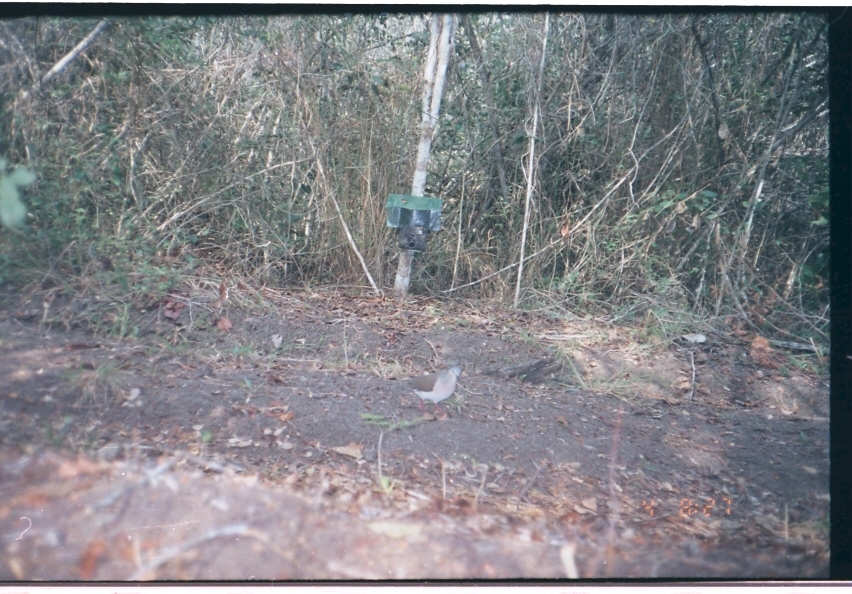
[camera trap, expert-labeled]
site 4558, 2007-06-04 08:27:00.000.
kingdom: Animalia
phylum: Chordata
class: Aves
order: Columbiformes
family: Columbidae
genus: Leptotila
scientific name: Leptotila verreauxi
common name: white-tipped dove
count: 1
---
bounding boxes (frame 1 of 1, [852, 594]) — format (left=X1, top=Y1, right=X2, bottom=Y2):
leptotila verreauxi: (left=398, top=366, right=461, bottom=414)